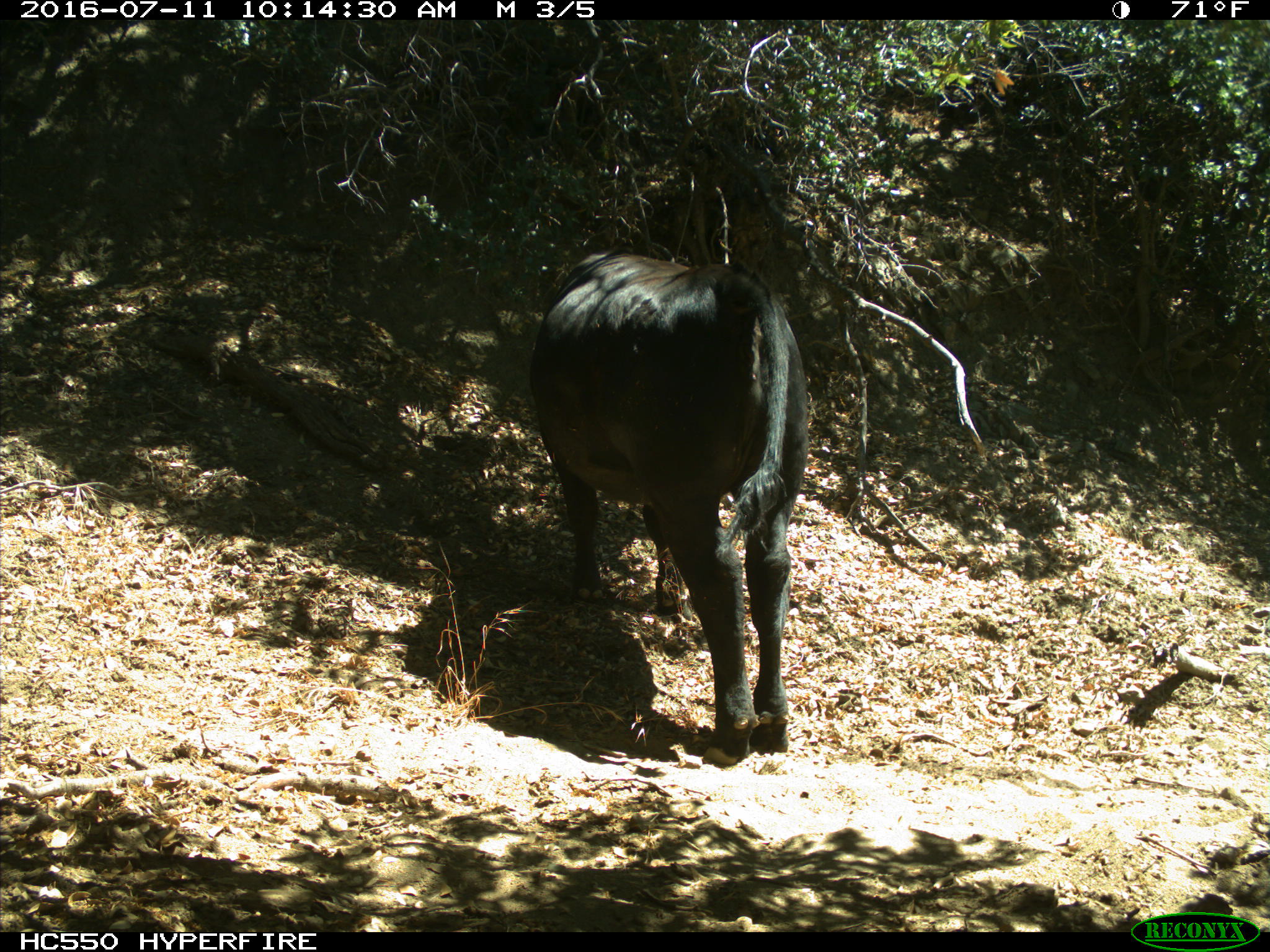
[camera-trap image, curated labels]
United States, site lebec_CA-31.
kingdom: Animalia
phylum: Chordata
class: Mammalia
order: Artiodactyla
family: Bovidae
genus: Bos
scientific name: Bos taurus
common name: domestic cow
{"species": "Bos taurus (domestic cow)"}